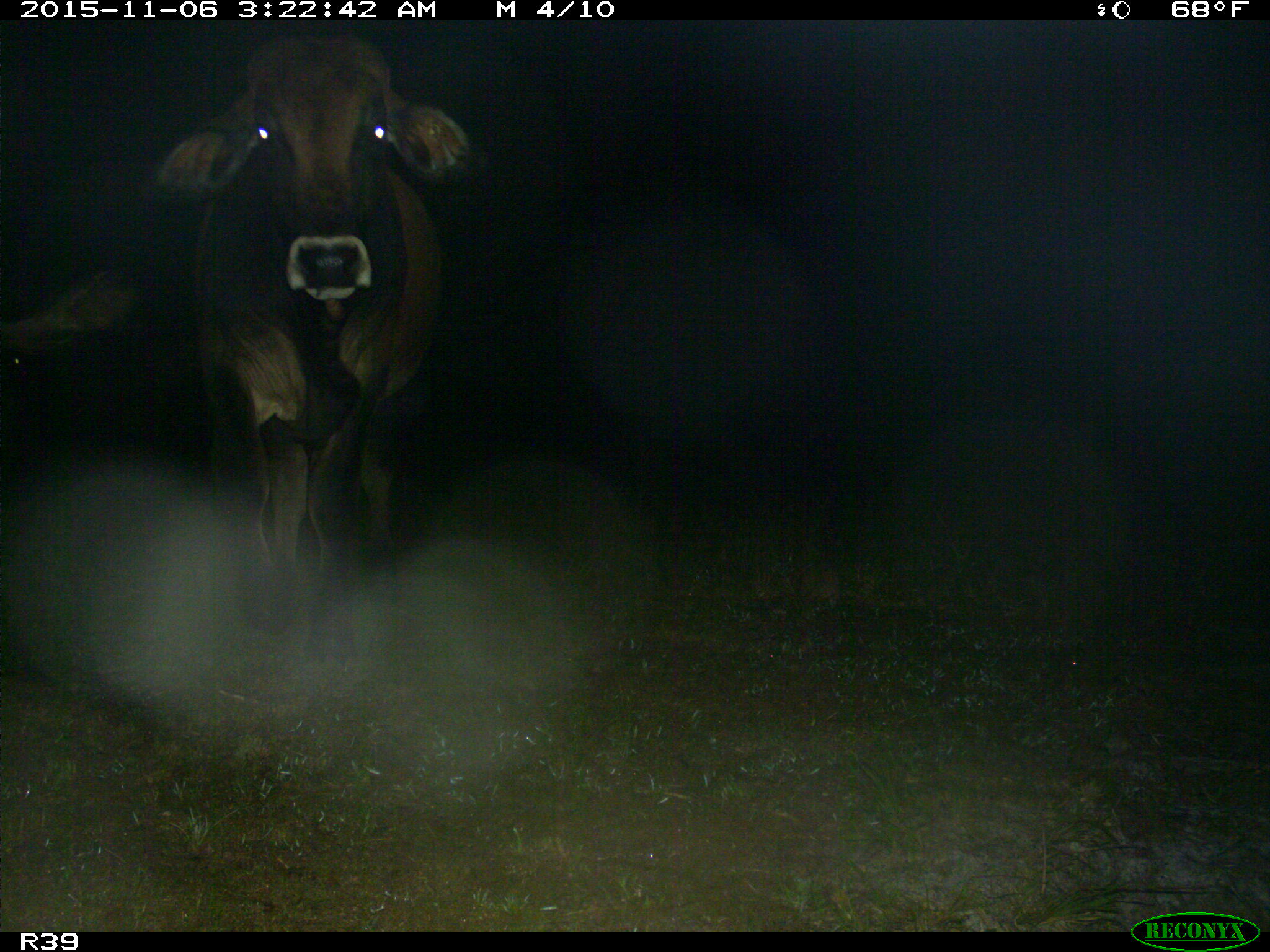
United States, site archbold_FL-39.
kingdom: Animalia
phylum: Chordata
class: Mammalia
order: Artiodactyla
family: Bovidae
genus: Bos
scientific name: Bos taurus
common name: domestic cow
Bos taurus (domestic cow).